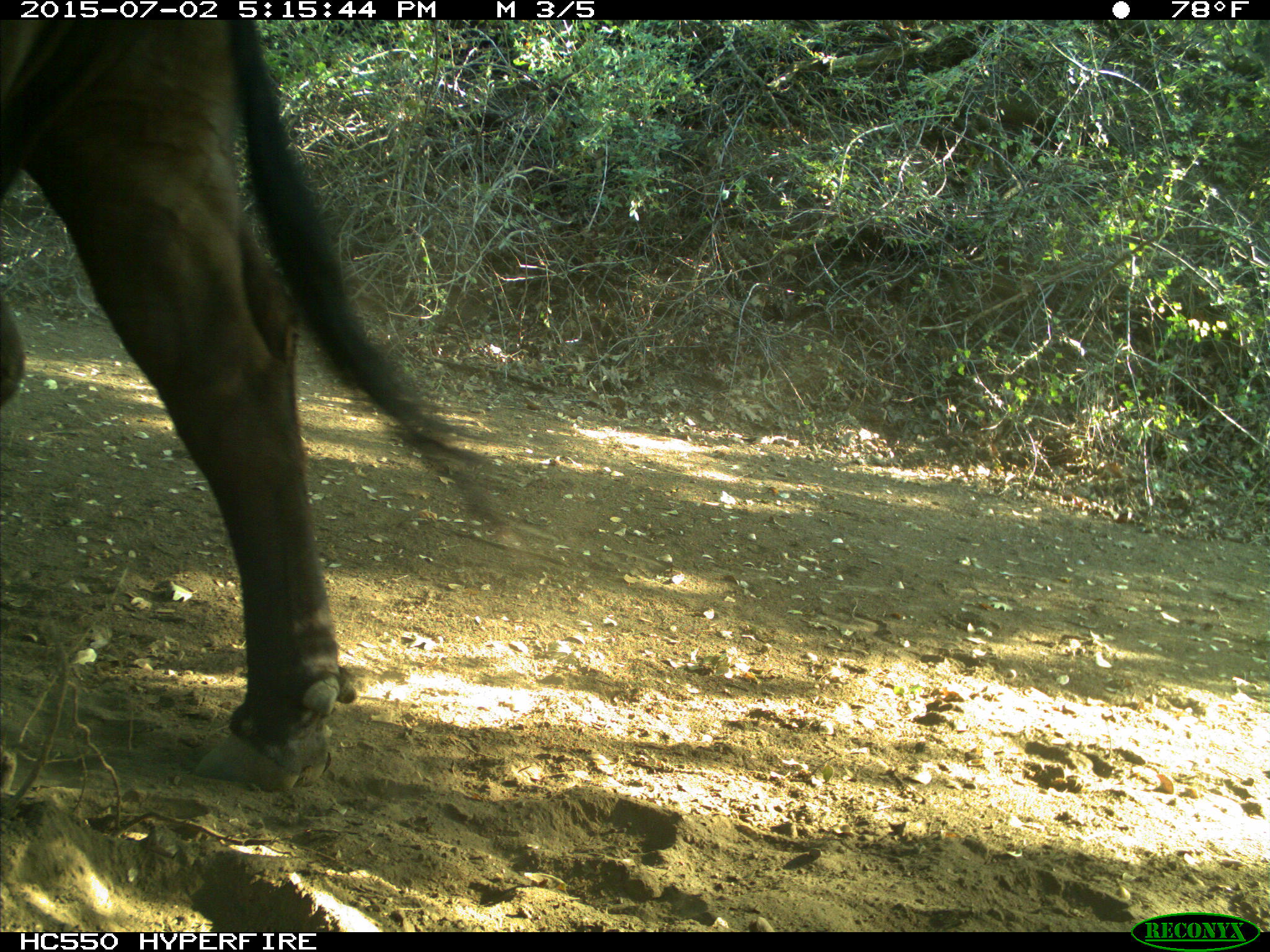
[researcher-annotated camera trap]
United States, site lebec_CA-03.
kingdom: Animalia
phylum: Chordata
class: Mammalia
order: Artiodactyla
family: Bovidae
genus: Bos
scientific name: Bos taurus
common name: domestic cow